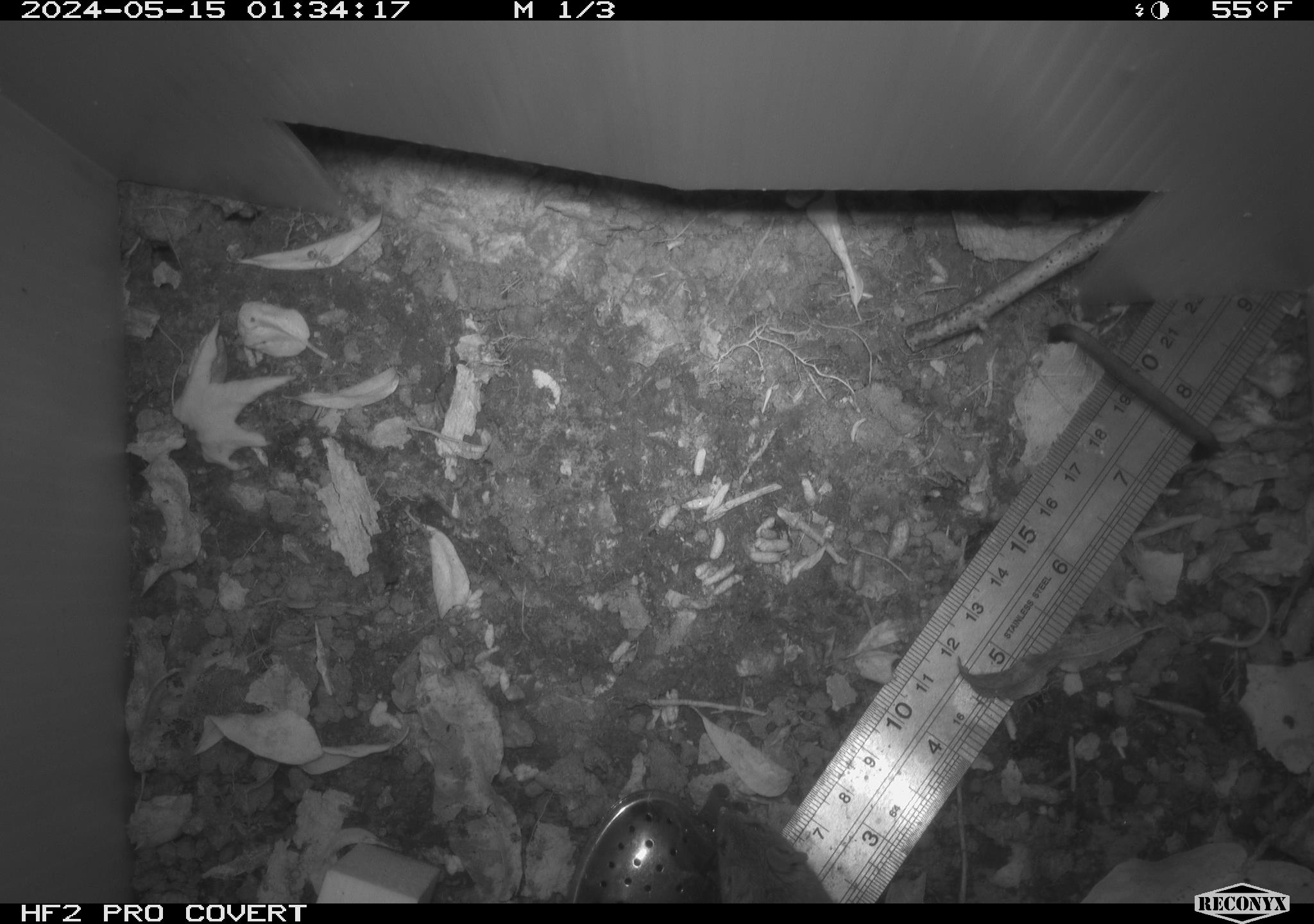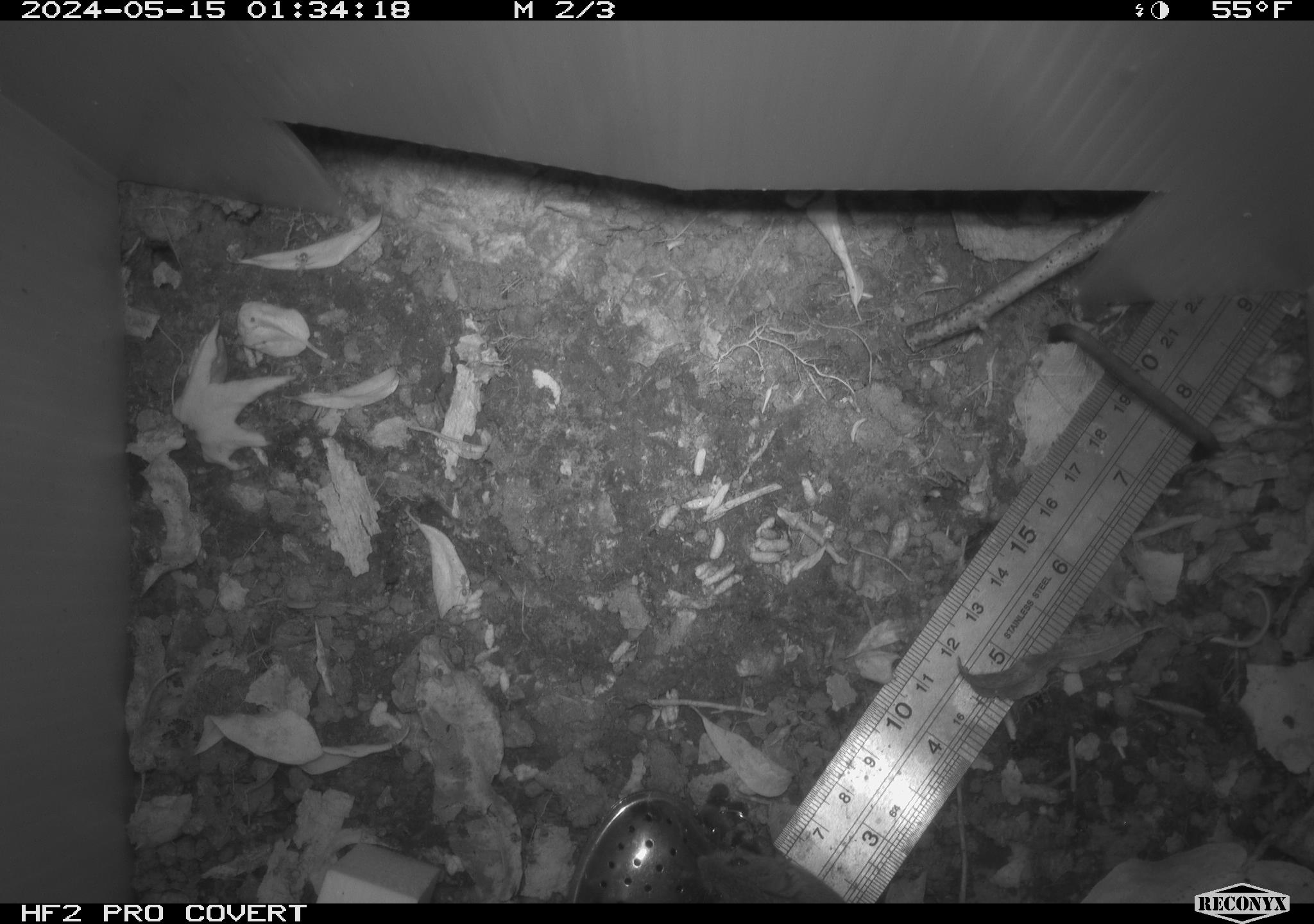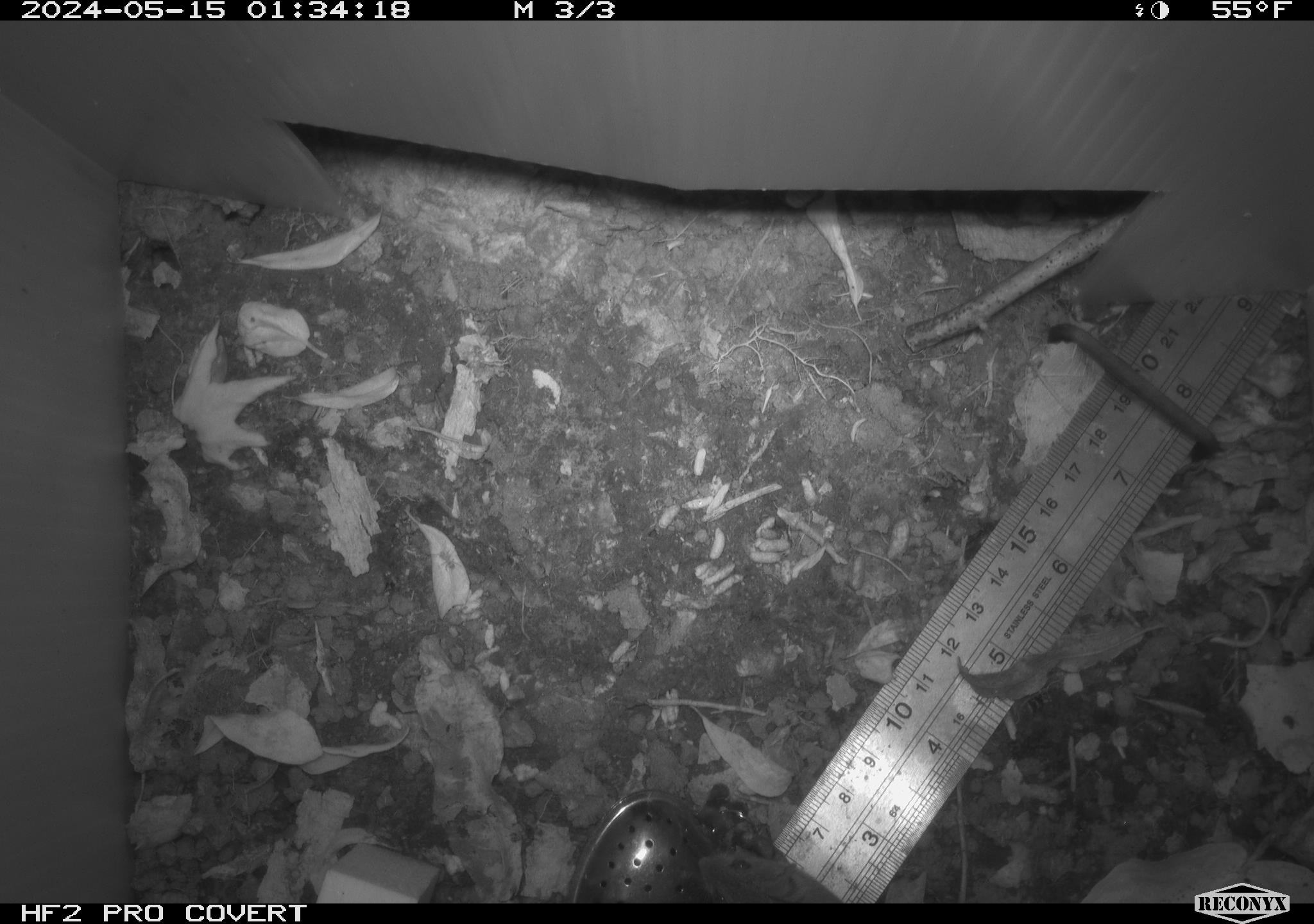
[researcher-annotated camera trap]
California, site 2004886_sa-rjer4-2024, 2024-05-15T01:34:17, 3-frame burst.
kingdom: Animalia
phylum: Chordata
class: Mammalia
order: Rodentia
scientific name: Rodentia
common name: mouse species